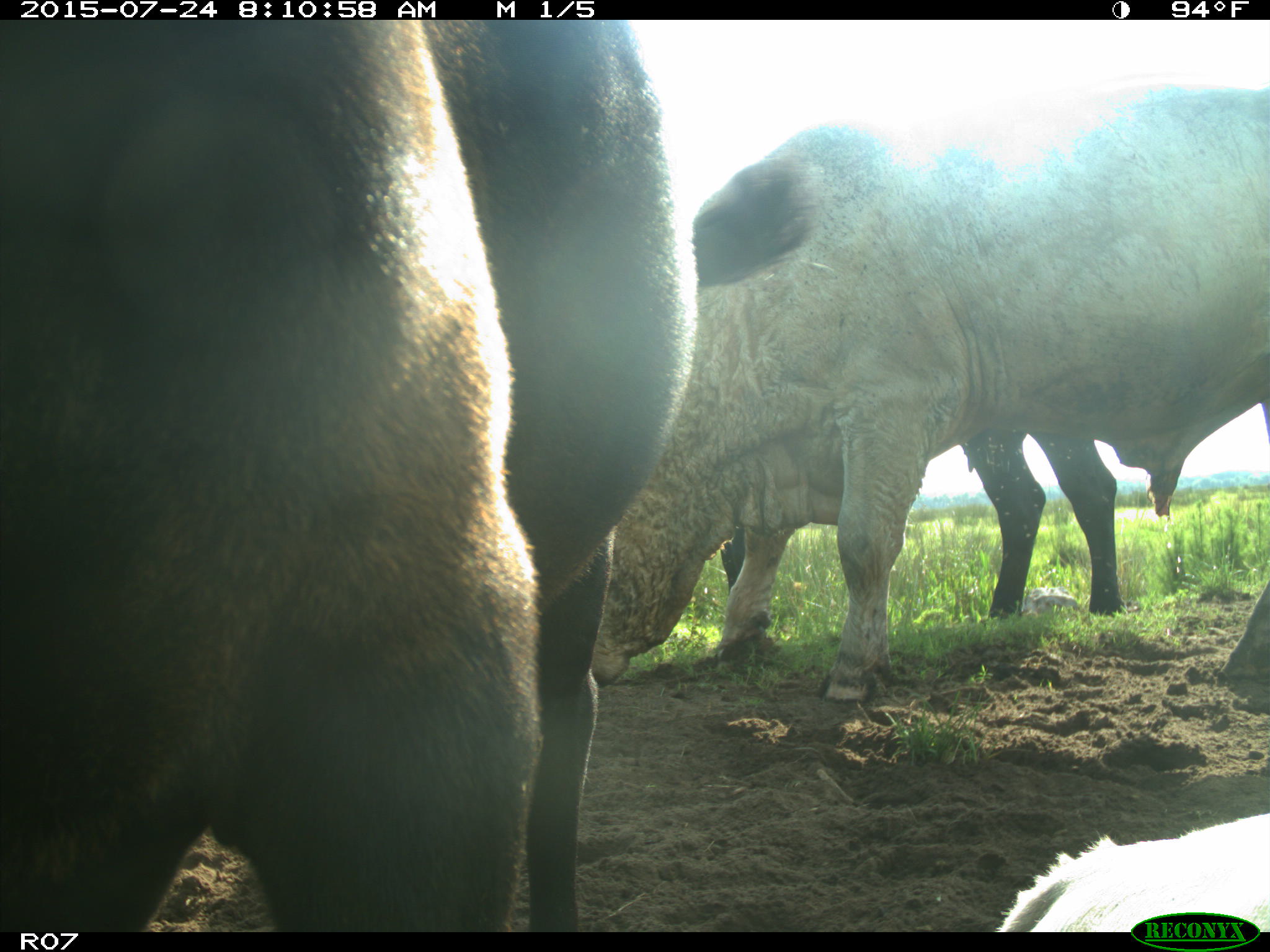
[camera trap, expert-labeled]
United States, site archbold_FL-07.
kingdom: Animalia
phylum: Chordata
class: Mammalia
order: Artiodactyla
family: Bovidae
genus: Bos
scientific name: Bos taurus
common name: domestic cow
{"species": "Bos taurus (domestic cow)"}